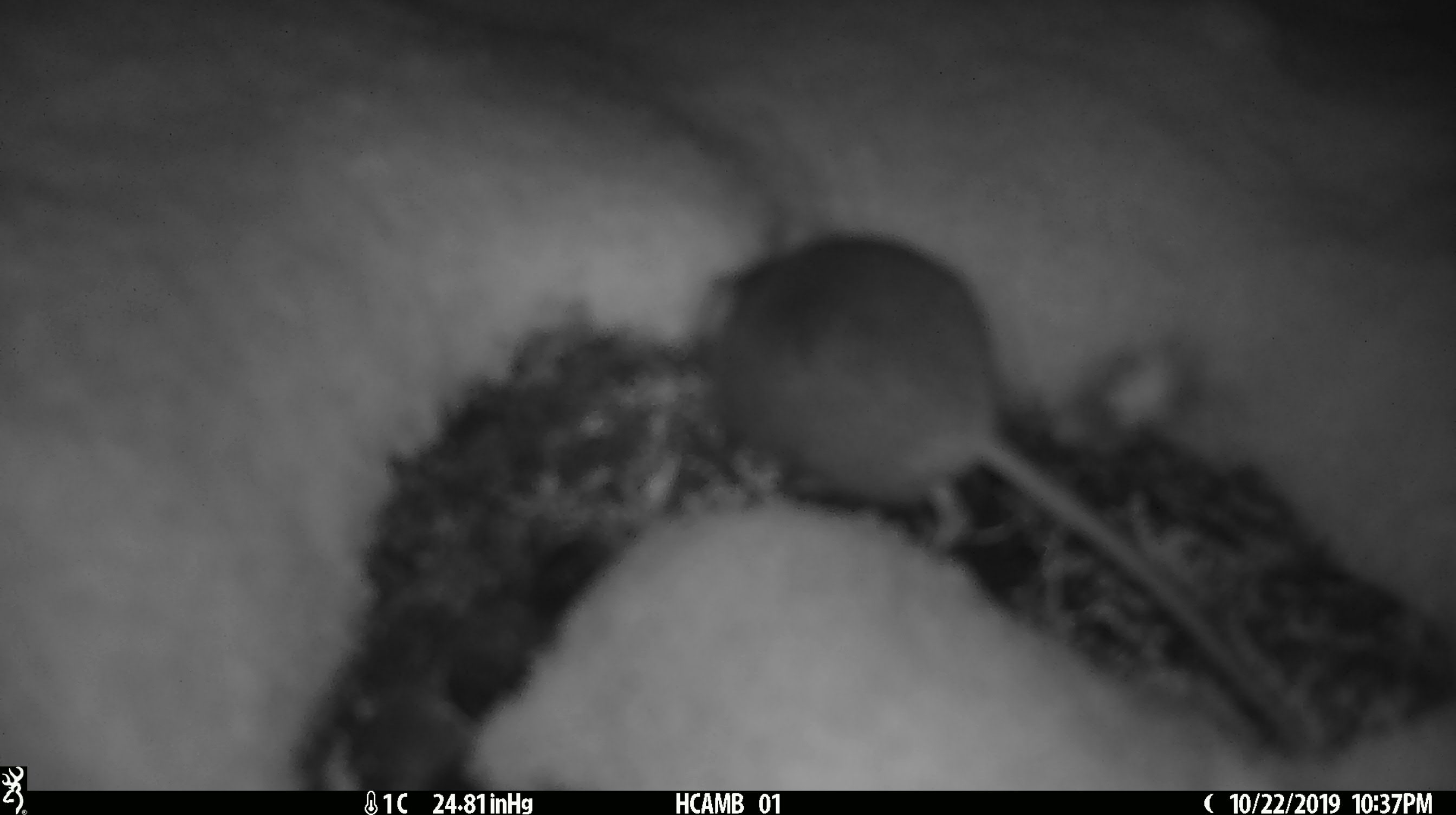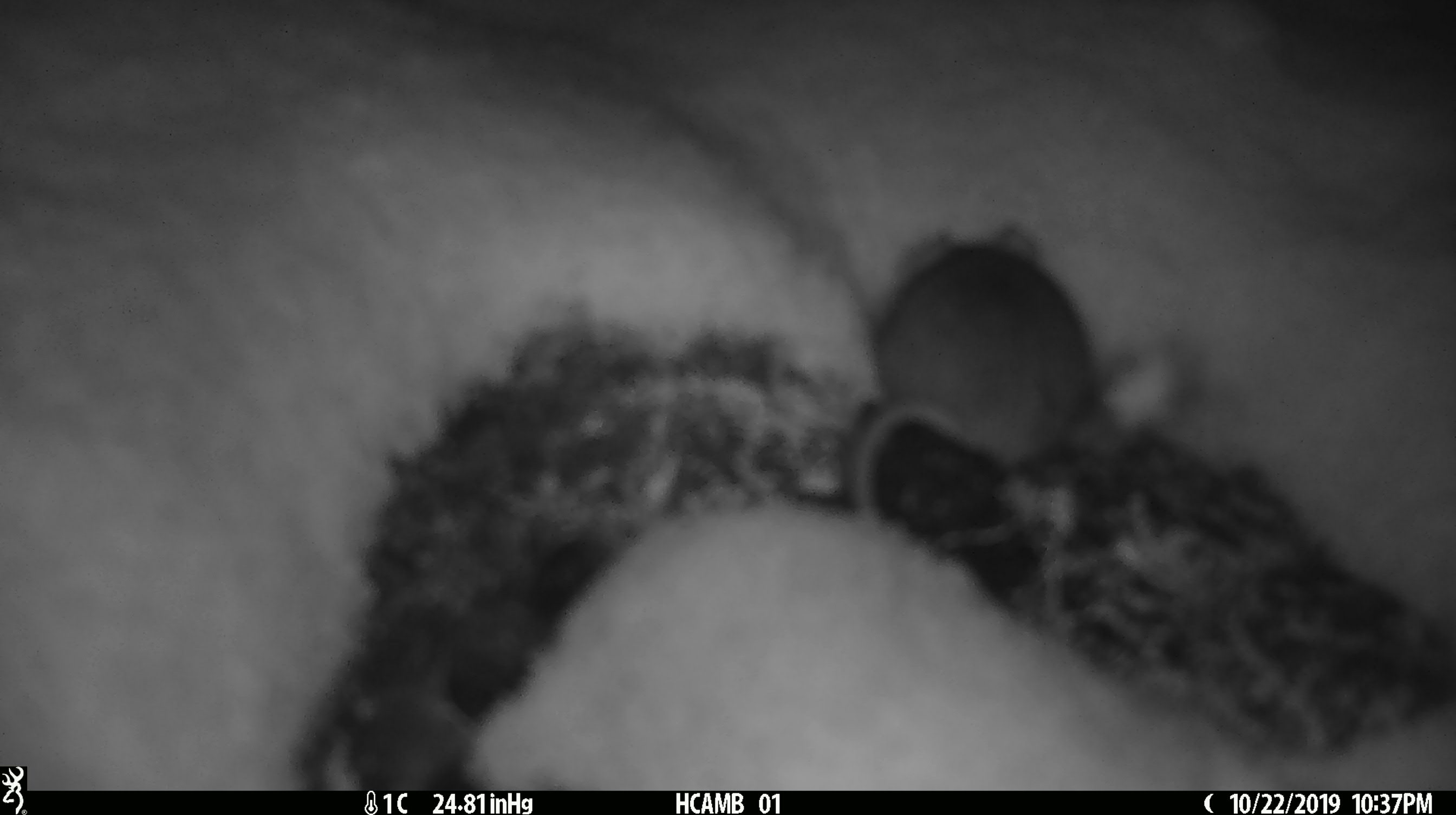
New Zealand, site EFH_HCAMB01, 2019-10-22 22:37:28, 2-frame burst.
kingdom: Animalia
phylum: Chordata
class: Mammalia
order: Rodentia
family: Muridae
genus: Mus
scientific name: Mus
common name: mouse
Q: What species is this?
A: Mouse (Mus).